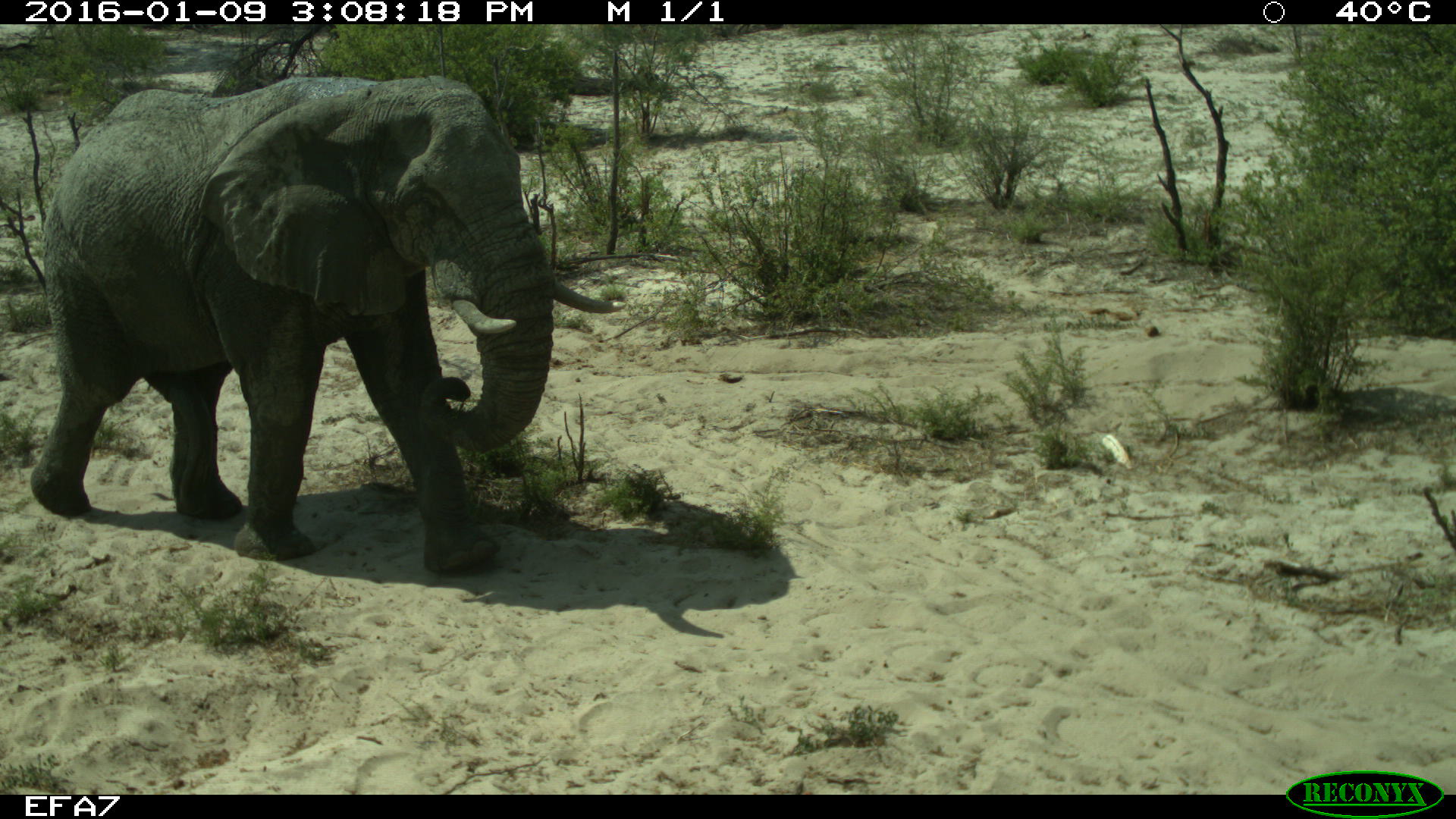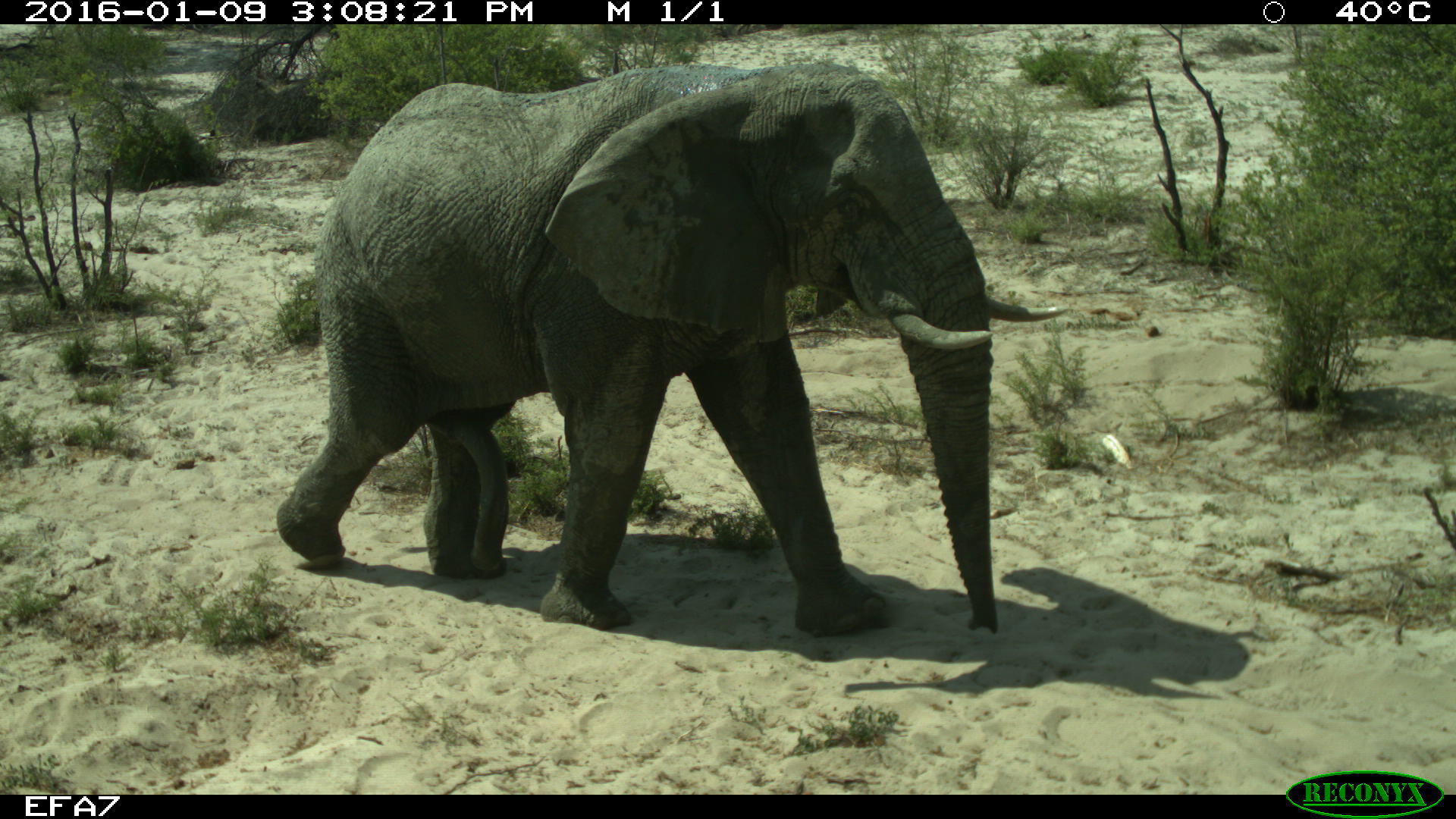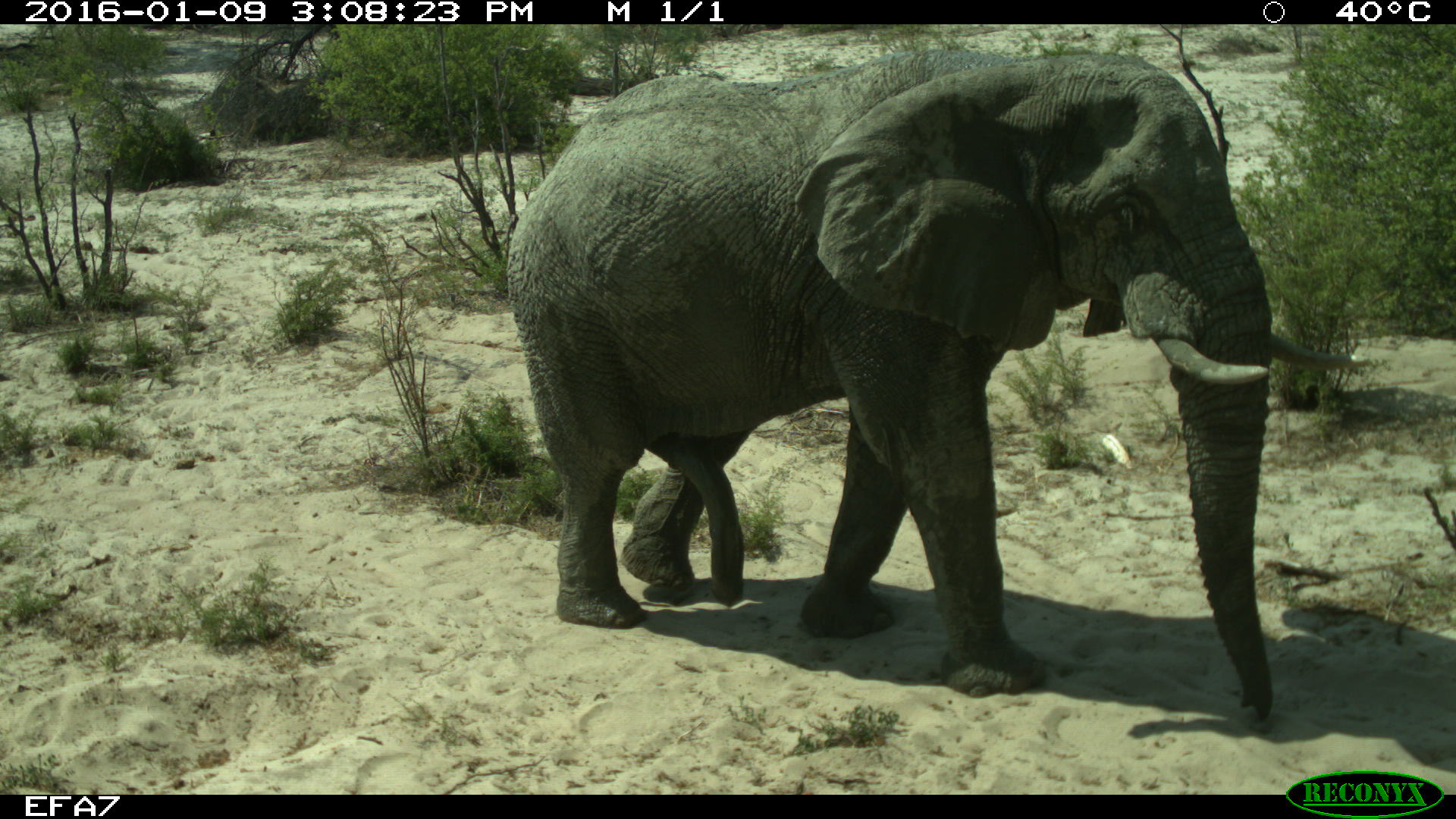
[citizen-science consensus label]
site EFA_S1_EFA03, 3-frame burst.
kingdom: Animalia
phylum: Chordata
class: Mammalia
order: Proboscidea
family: Elephantidae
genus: Loxodonta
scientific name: Loxodonta africana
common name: african bush elephant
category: elephant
Elephant (african bush elephant) (Loxodonta africana), count 1. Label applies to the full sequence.